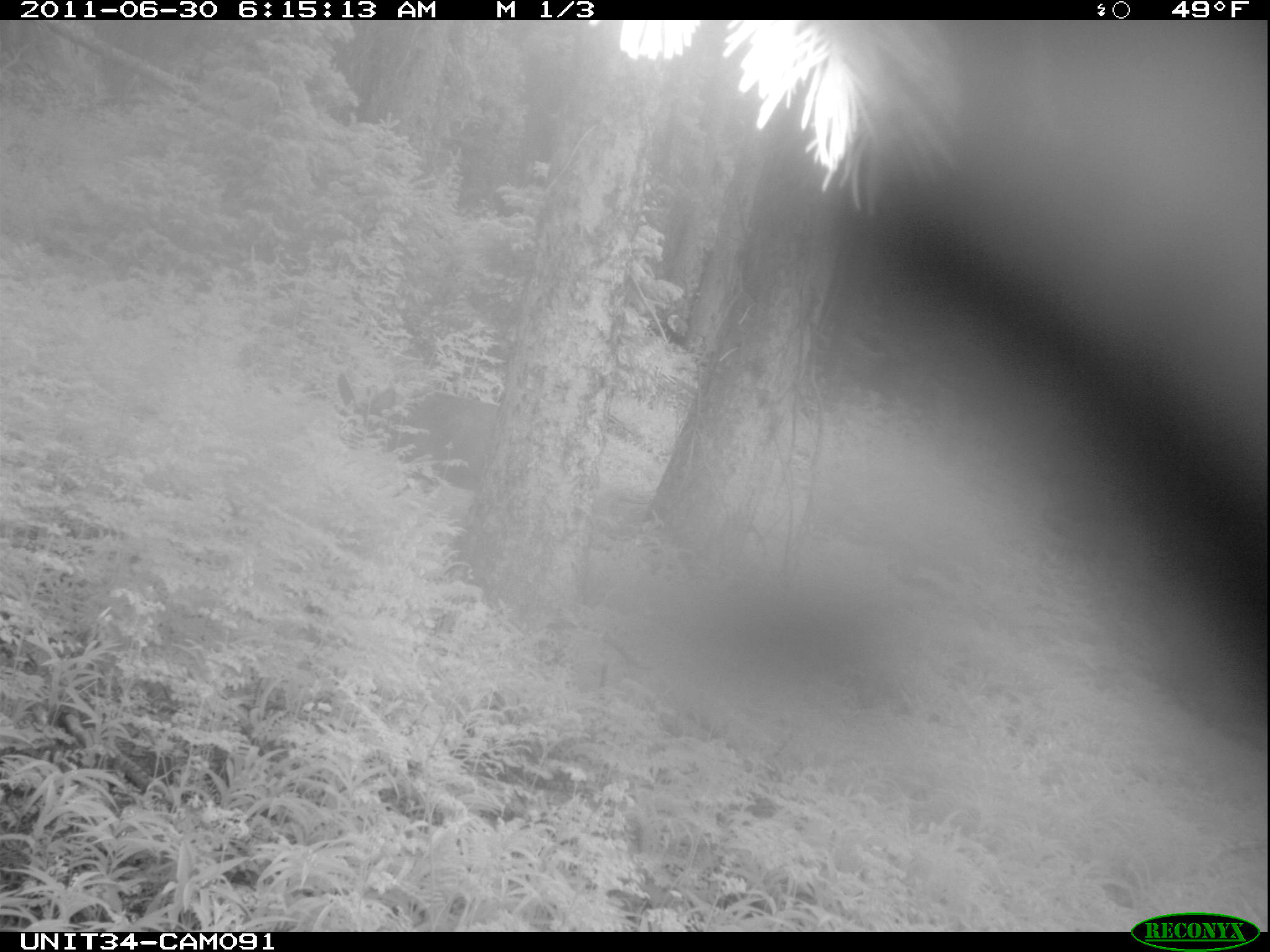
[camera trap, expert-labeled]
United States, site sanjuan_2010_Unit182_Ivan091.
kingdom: Animalia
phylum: Chordata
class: Mammalia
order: Artiodactyla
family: Cervidae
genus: Odocoileus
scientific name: Odocoileus hemionus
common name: mule deer